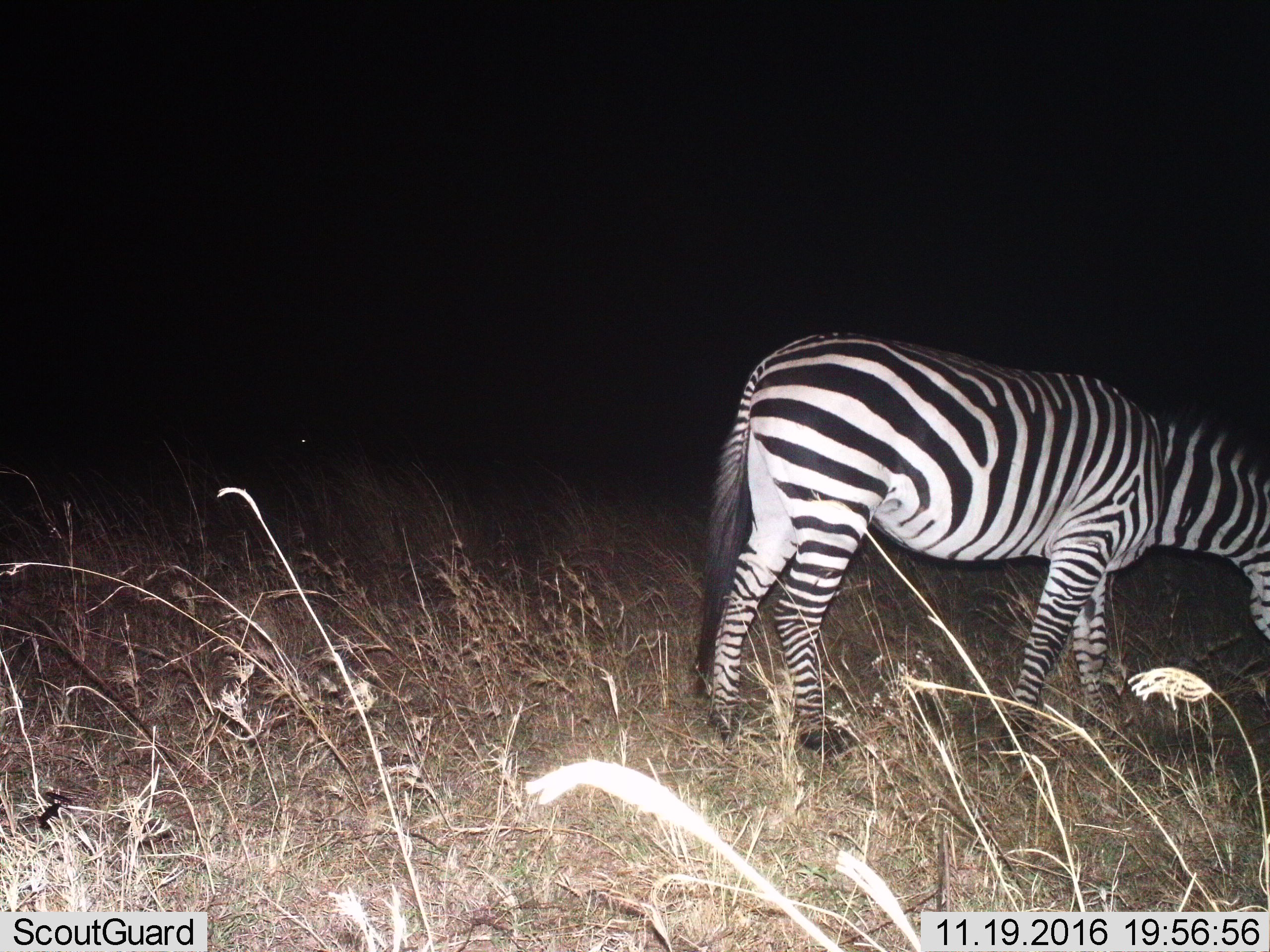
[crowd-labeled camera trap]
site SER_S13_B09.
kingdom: Animalia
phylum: Chordata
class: Mammalia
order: Perissodactyla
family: Equidae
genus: Equus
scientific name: Equus quagga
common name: plains zebra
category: zebraplains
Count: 1.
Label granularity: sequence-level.